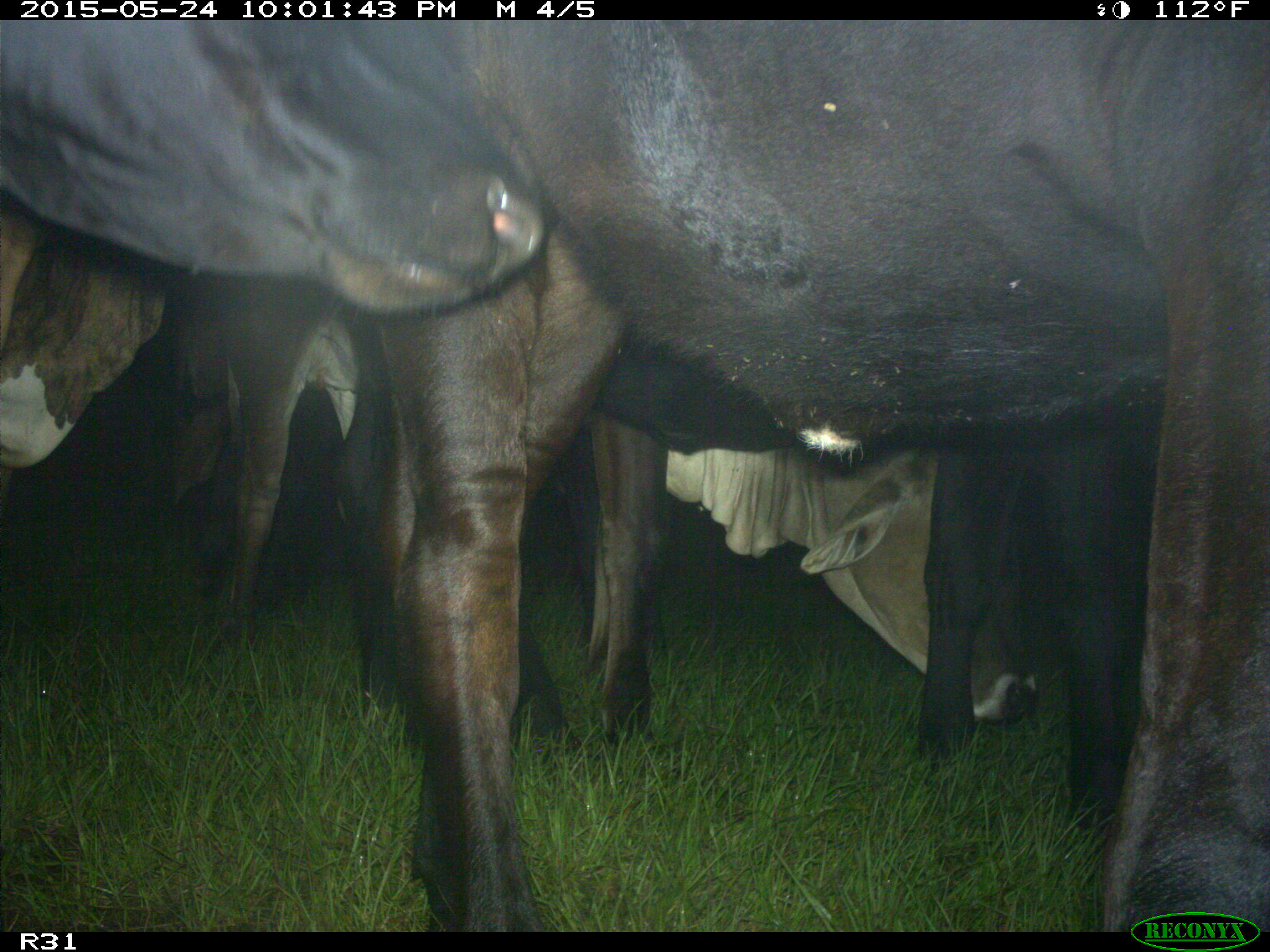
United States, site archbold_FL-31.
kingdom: Animalia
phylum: Chordata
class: Mammalia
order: Artiodactyla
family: Bovidae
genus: Bos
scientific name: Bos taurus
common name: domestic cow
Bos taurus (domestic cow).